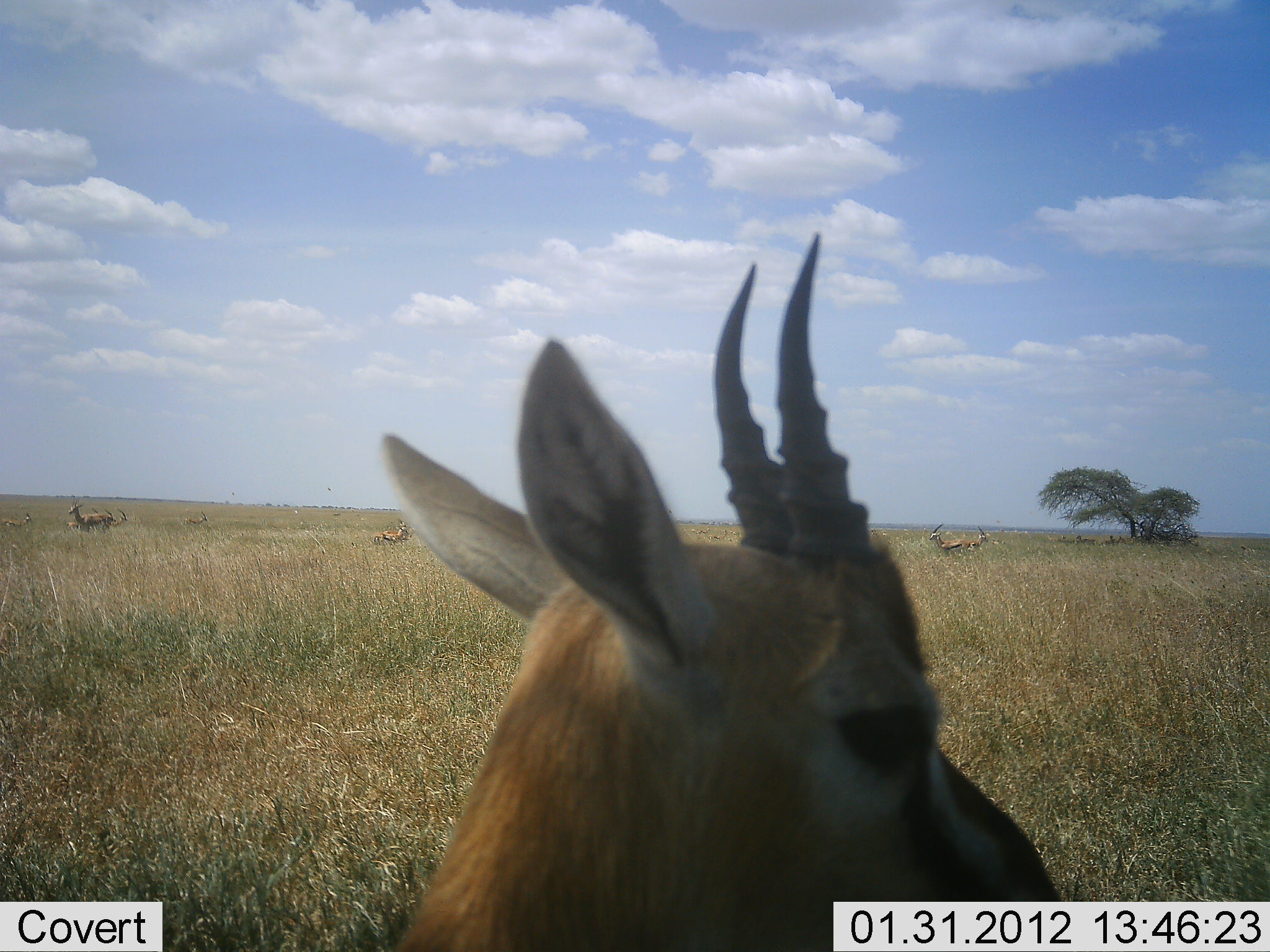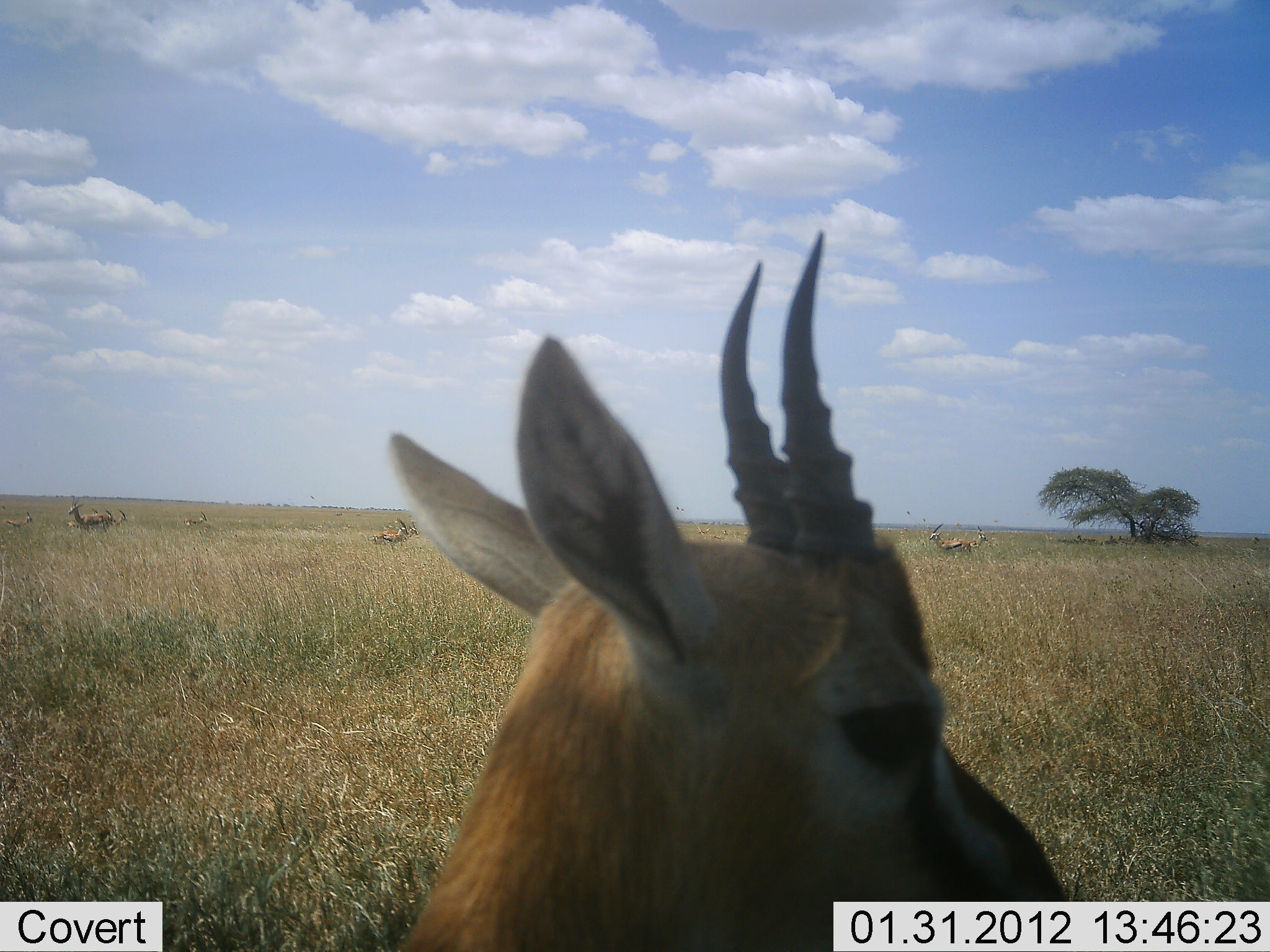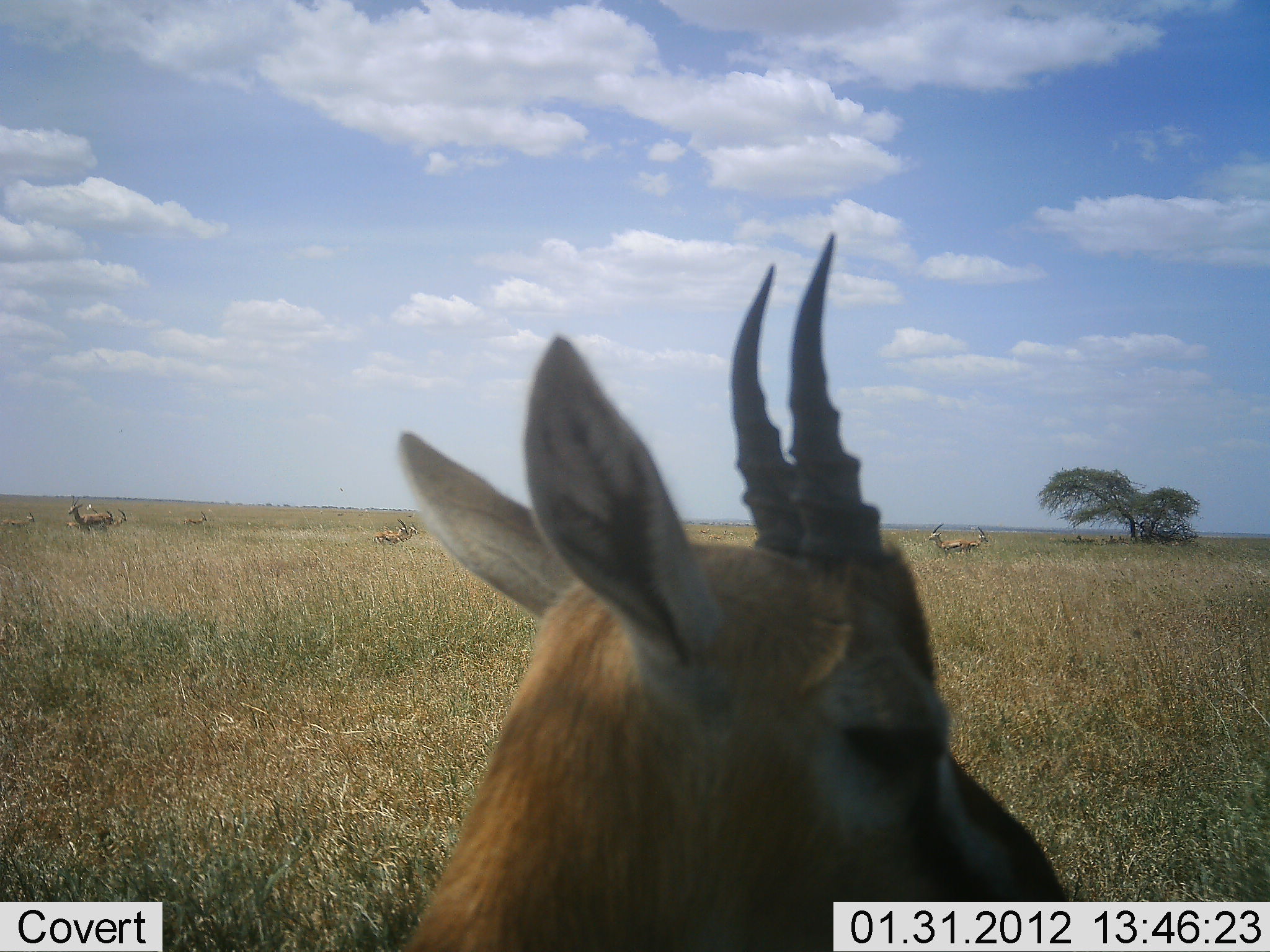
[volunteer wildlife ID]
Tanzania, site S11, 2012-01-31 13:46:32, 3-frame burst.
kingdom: Animalia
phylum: Chordata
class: Mammalia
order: Artiodactyla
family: Bovidae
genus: Eudorcas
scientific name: Eudorcas thomsonii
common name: thomson's gazelle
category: gazellethomsons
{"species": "gazellethomsons (thomson's gazelle) (Eudorcas thomsonii)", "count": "7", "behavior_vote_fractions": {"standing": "100%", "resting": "5%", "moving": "0%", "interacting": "0%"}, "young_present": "5%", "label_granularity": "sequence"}